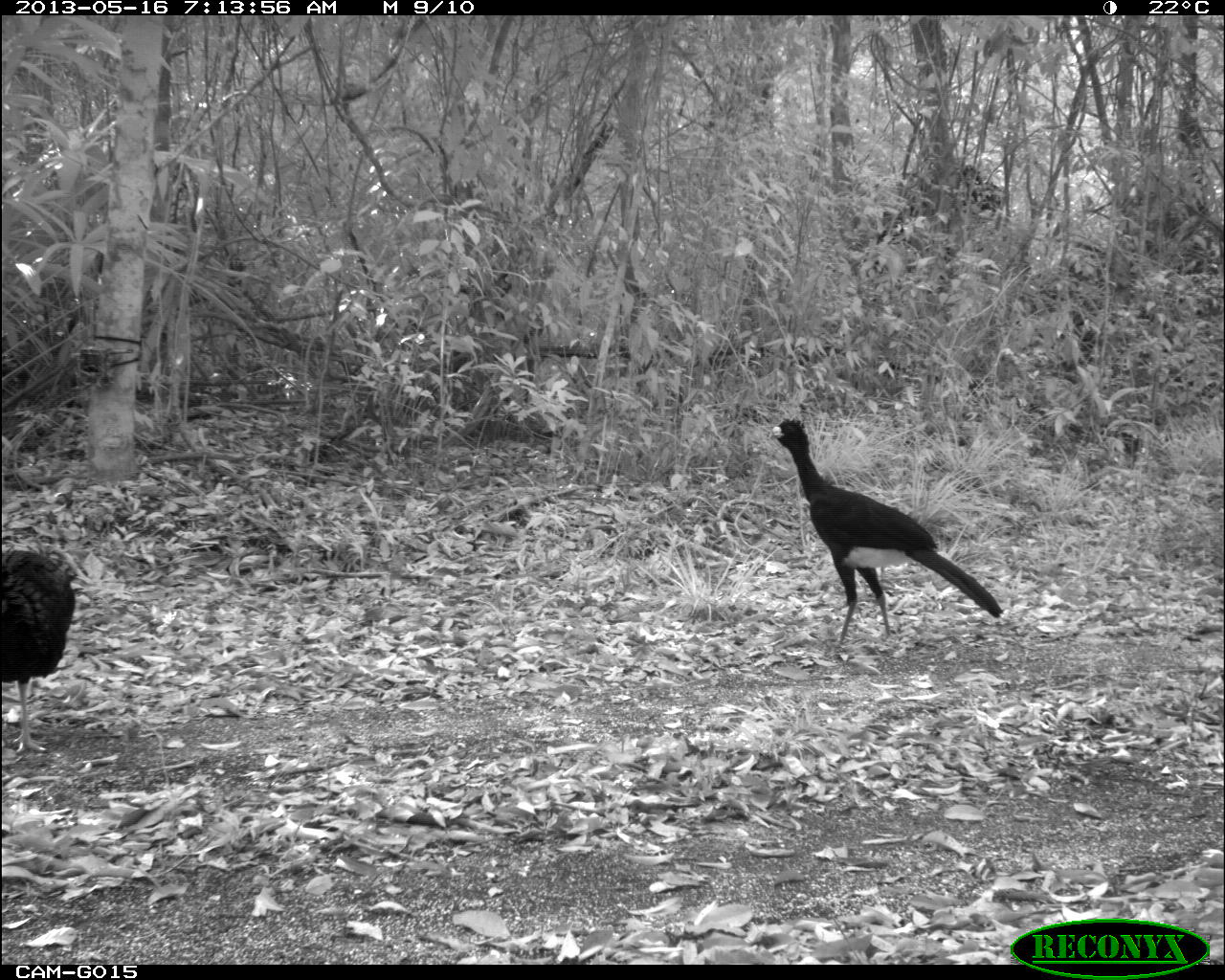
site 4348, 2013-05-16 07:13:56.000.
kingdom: Animalia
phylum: Chordata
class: Aves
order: Galliformes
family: Cracidae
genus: Crax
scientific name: Crax rubra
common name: great curassow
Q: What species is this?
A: Crax rubra (great curassow).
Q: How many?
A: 1.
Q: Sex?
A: Male.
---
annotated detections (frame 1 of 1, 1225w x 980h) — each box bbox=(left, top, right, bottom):
crax rubra: bbox=(765, 417, 1002, 647); bbox=(0, 543, 75, 755)